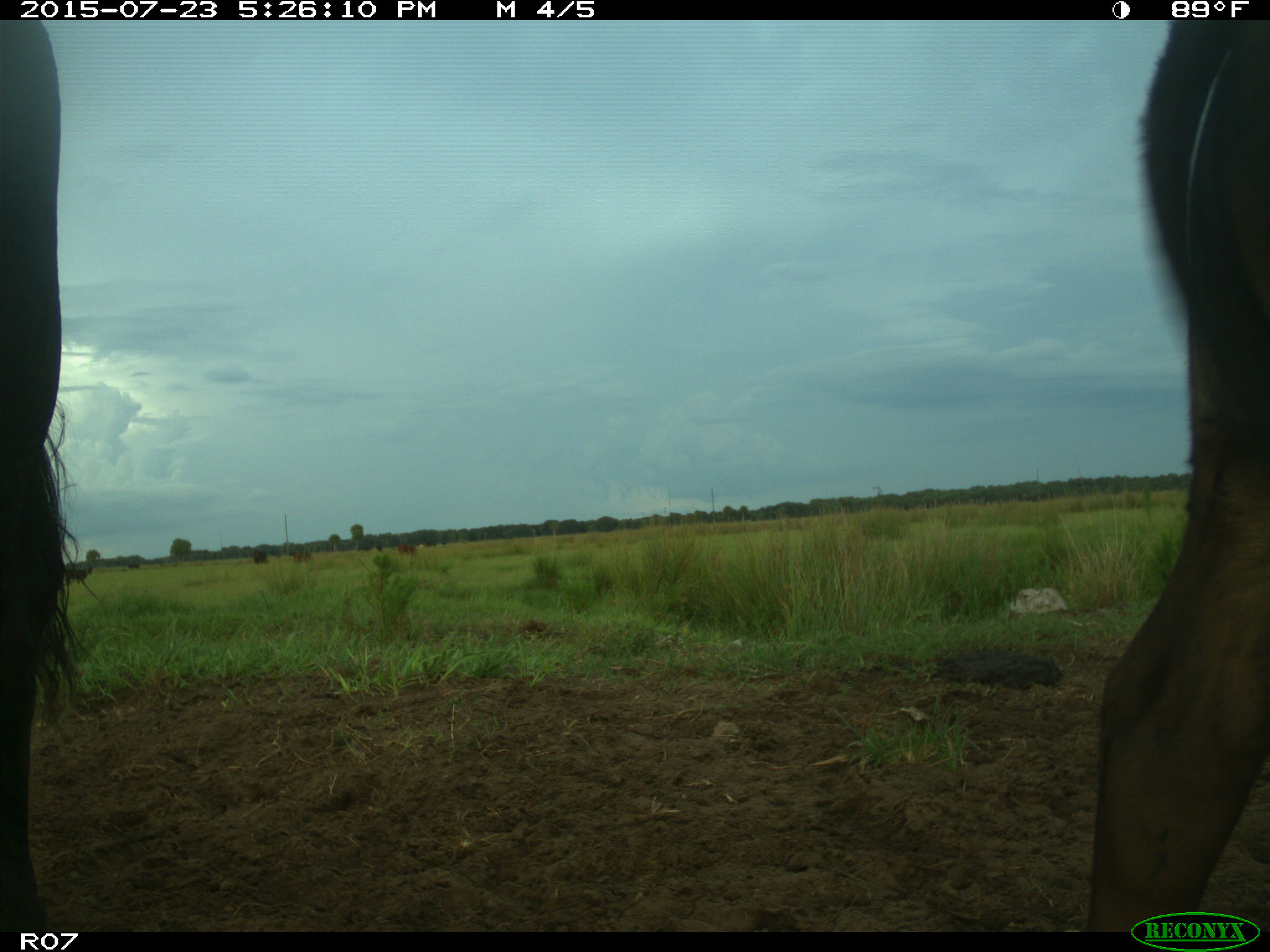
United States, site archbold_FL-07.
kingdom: Animalia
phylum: Chordata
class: Mammalia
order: Artiodactyla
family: Bovidae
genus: Bos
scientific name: Bos taurus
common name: domestic cow